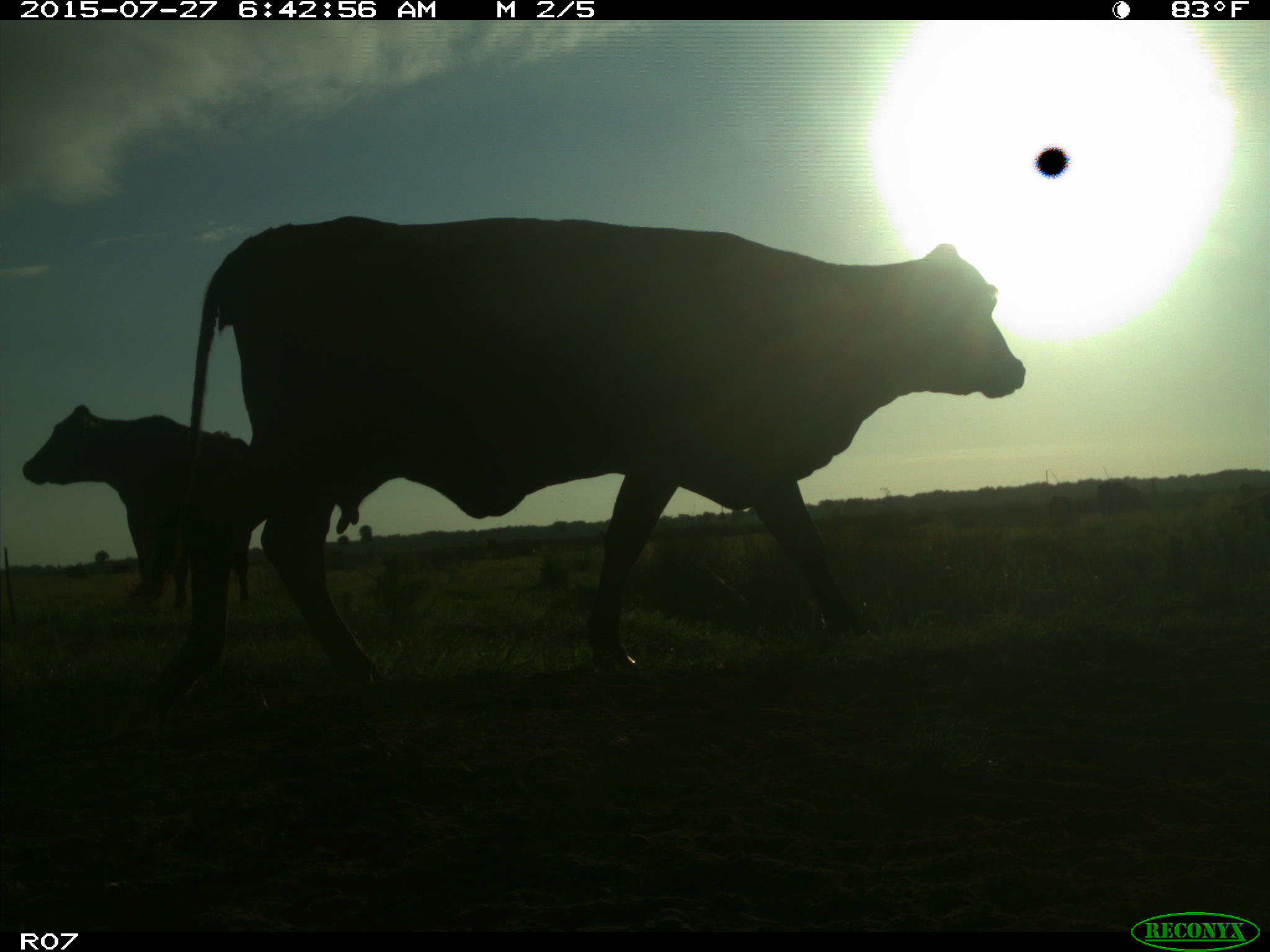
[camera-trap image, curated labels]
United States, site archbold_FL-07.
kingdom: Animalia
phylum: Chordata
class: Mammalia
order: Artiodactyla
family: Bovidae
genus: Bos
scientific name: Bos taurus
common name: domestic cow